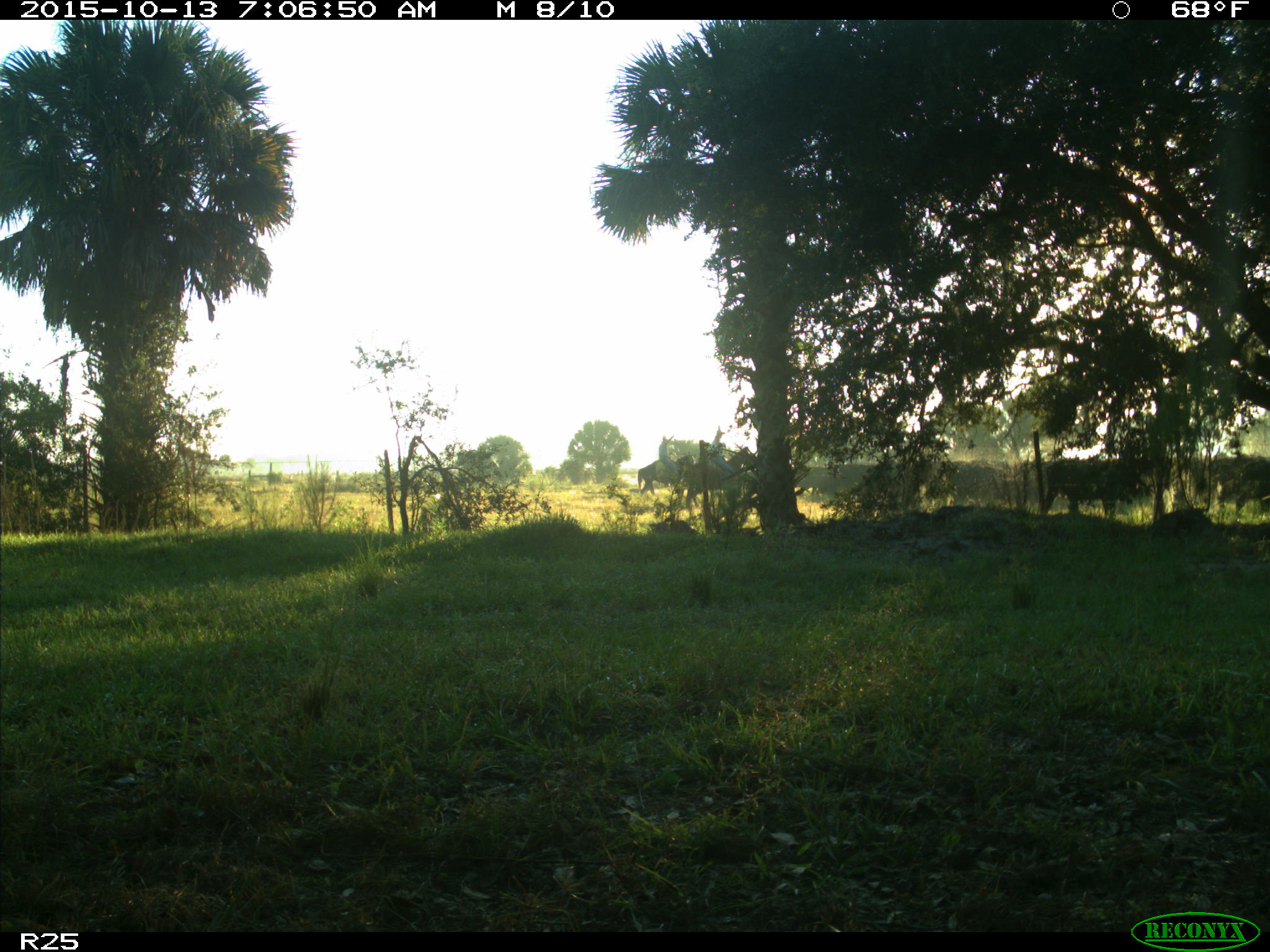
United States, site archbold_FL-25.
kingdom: Animalia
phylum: Chordata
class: Mammalia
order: Artiodactyla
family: Bovidae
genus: Bos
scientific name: Bos taurus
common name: domestic cow